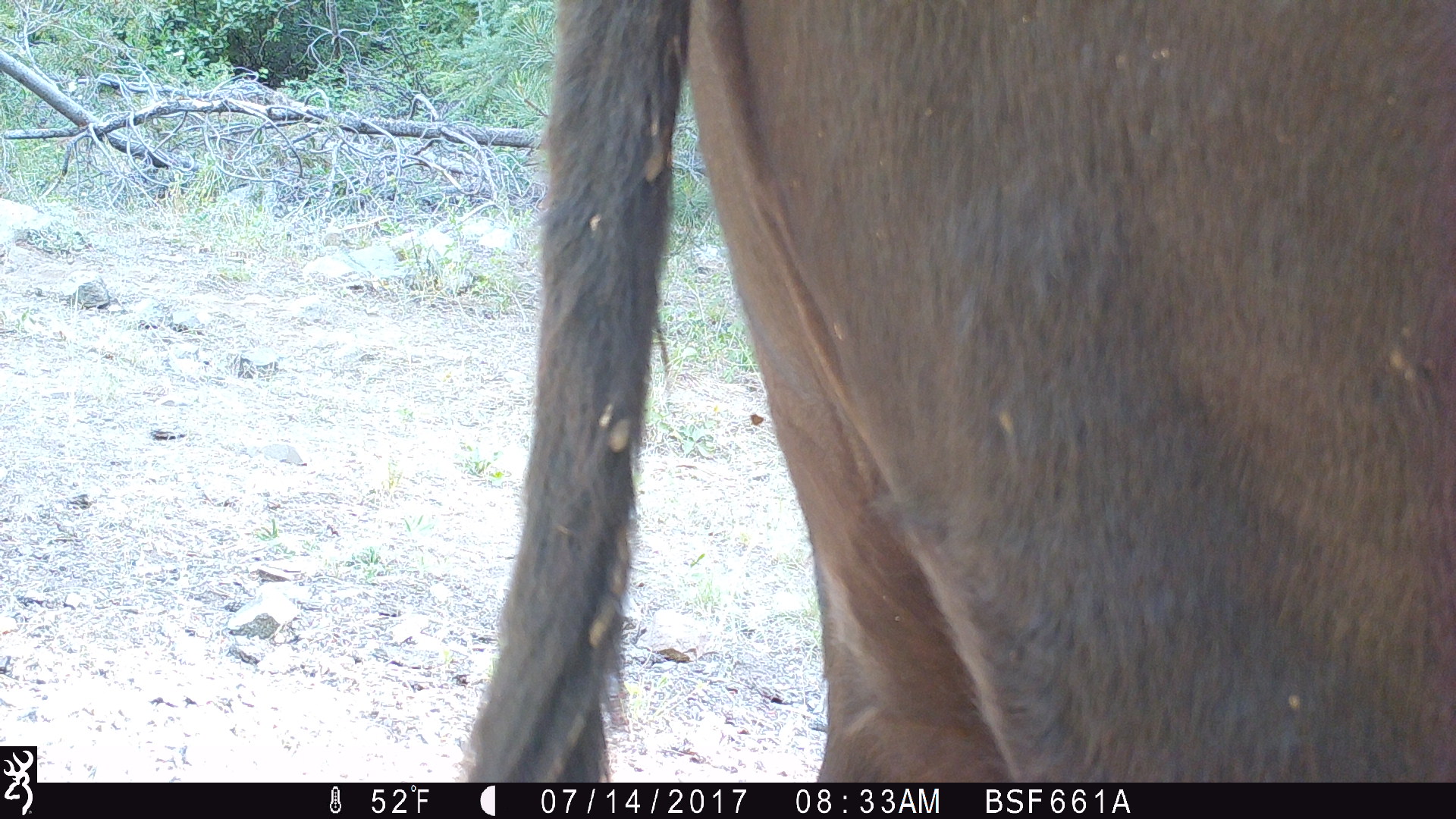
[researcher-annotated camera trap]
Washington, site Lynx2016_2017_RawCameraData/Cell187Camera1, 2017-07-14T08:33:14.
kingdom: Animalia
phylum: Chordata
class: Mammalia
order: Artiodactyla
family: Bovidae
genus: Bos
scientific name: Bos taurus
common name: domestic cattle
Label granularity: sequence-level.